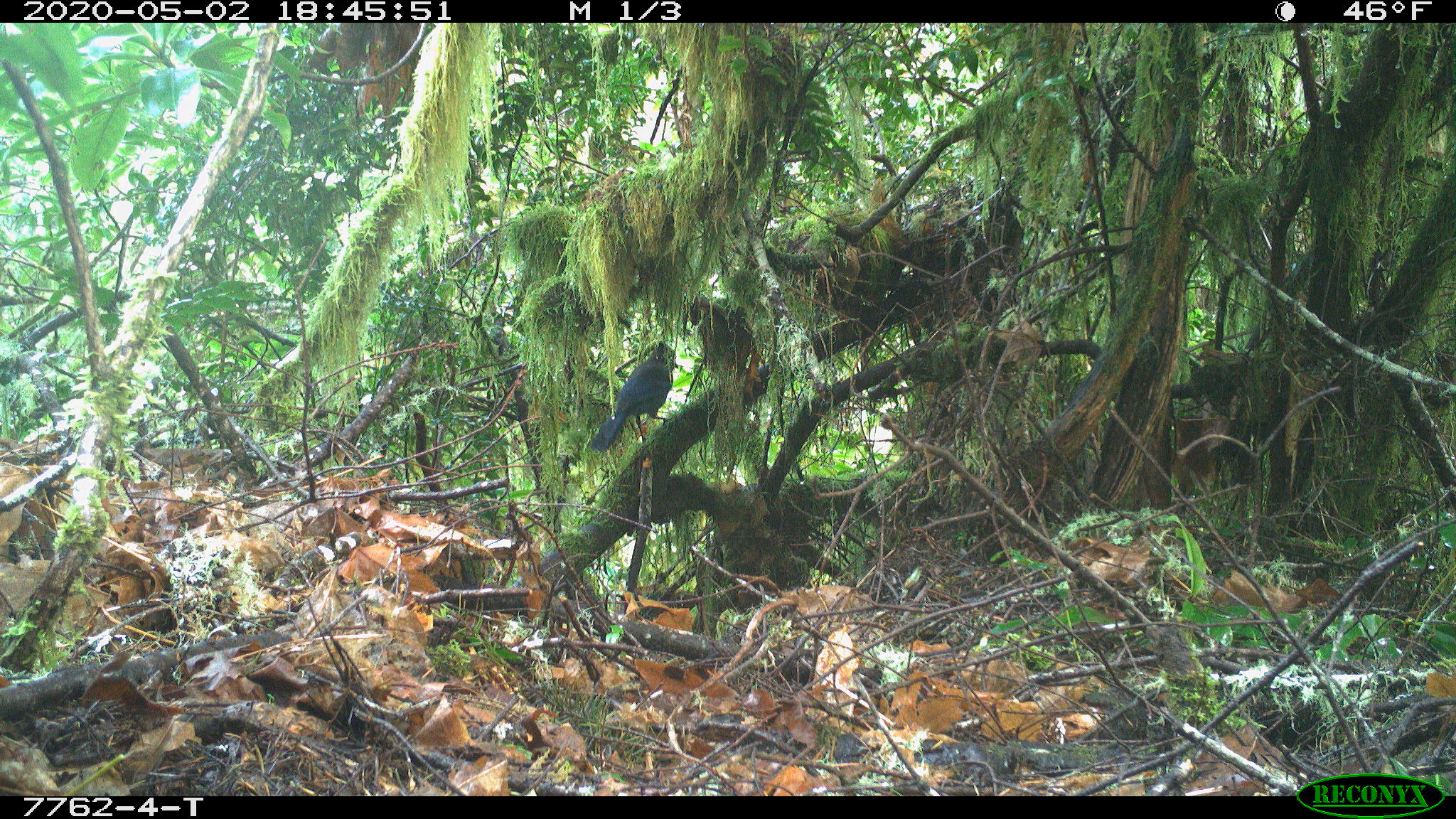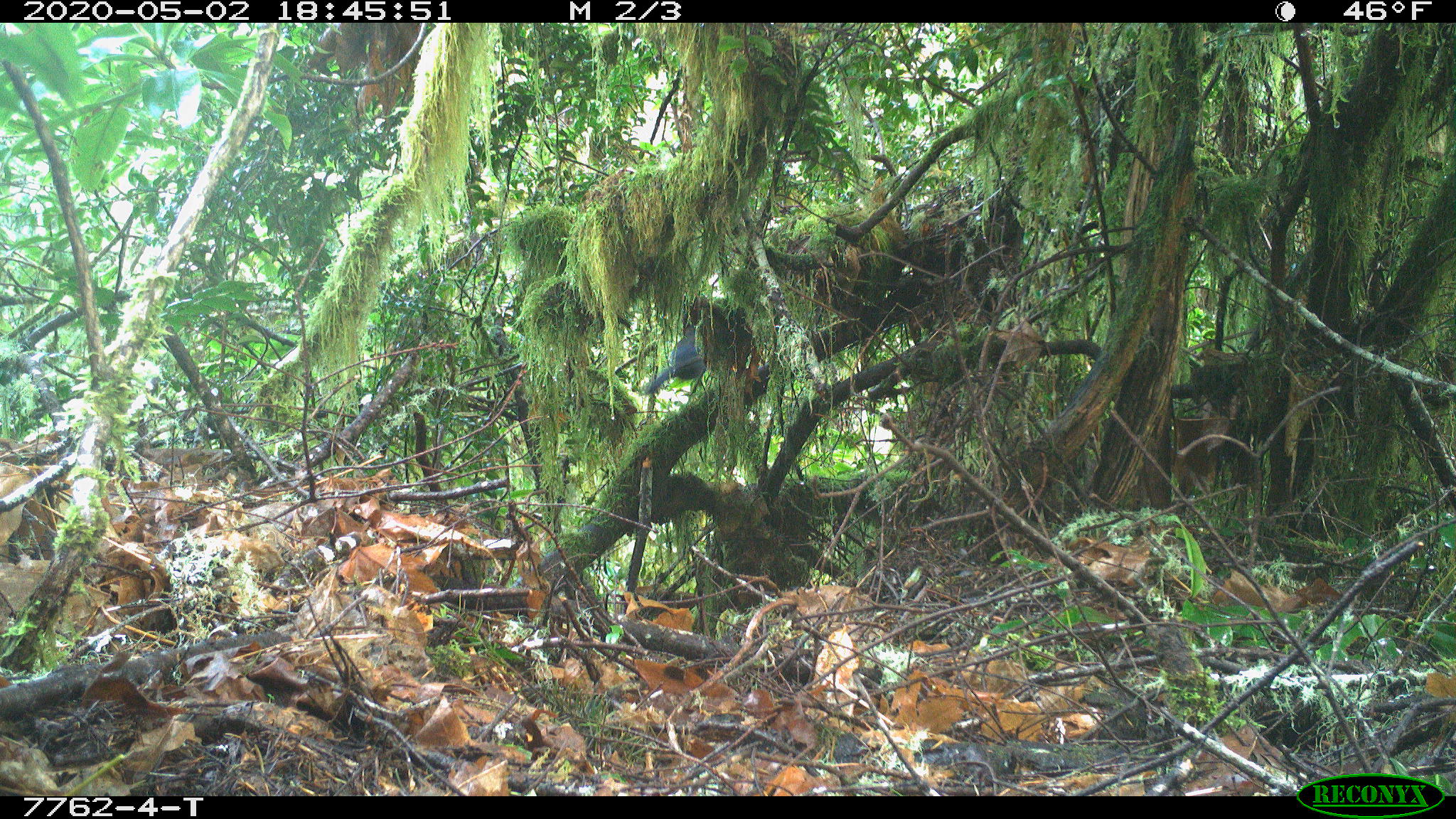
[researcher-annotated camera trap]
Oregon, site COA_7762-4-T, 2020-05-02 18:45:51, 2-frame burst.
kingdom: Animalia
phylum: Chordata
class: Aves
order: Passeriformes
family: Corvidae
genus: Cyanocitta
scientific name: Cyanocitta stelleri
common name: steller's jay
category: stellers jay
Stellers jay (steller's jay) (Cyanocitta stelleri).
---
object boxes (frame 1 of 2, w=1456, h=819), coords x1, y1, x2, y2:
stellers jay: 590, 342, 679, 450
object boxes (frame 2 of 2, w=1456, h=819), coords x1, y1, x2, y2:
stellers jay: 643, 319, 713, 400